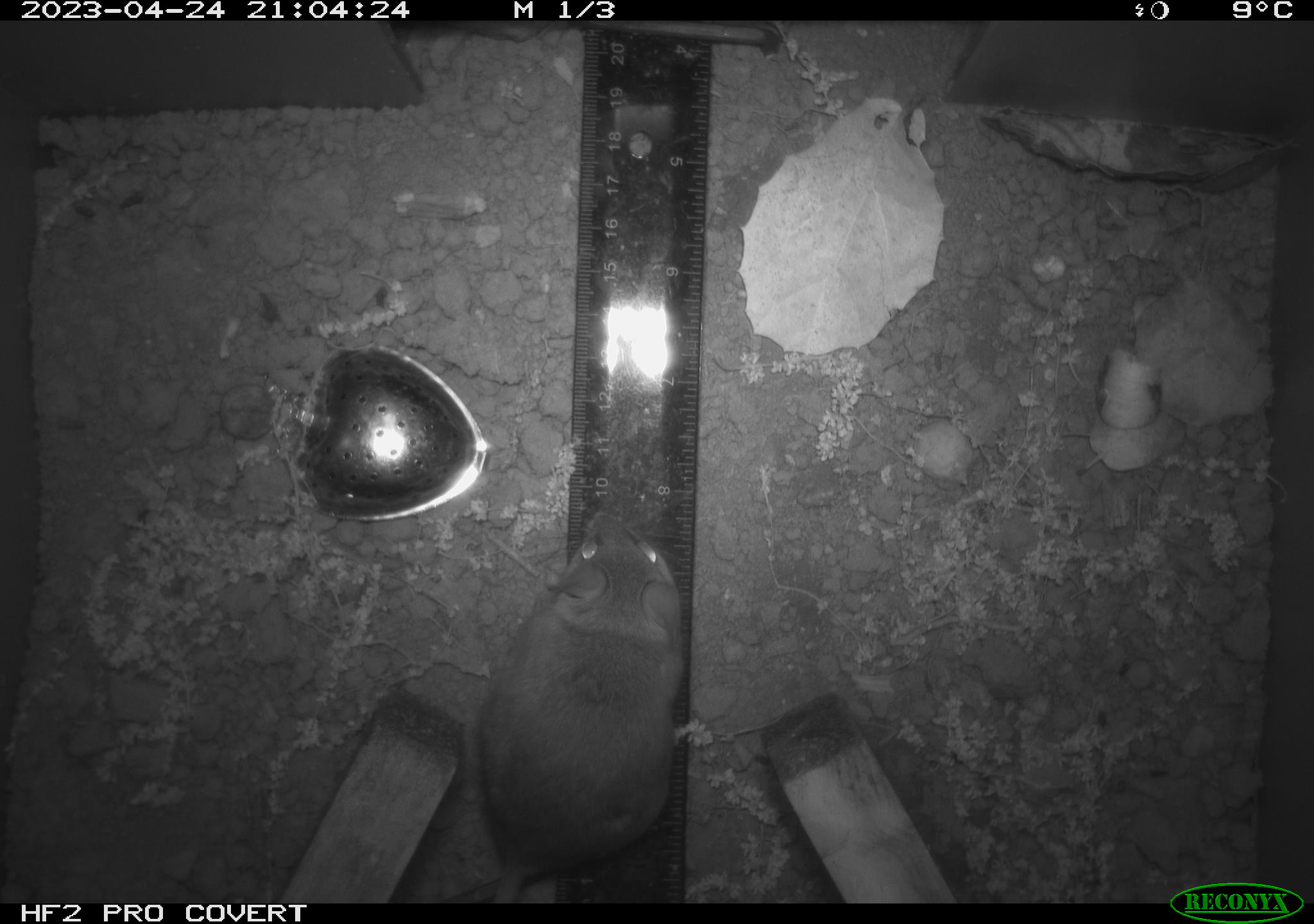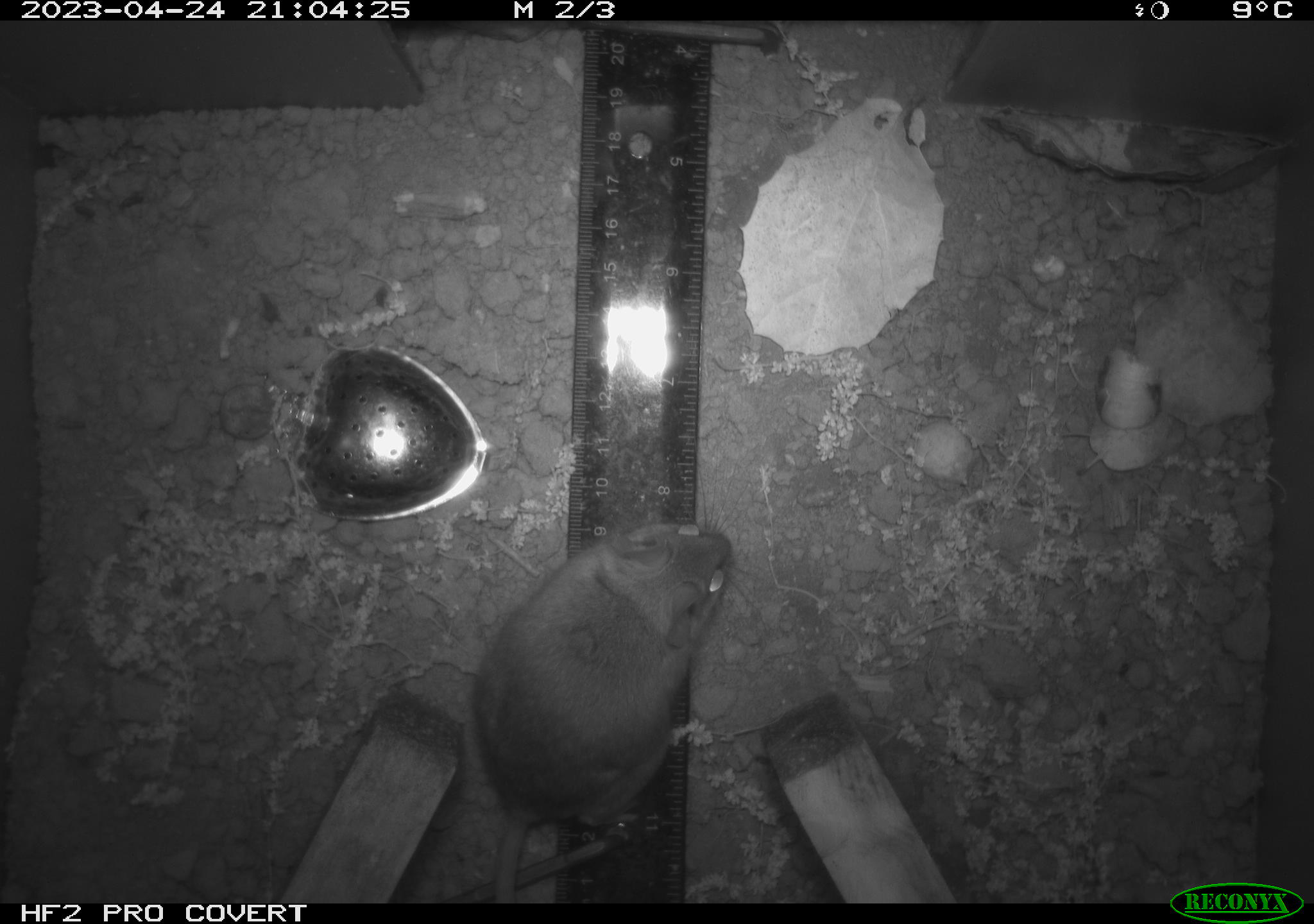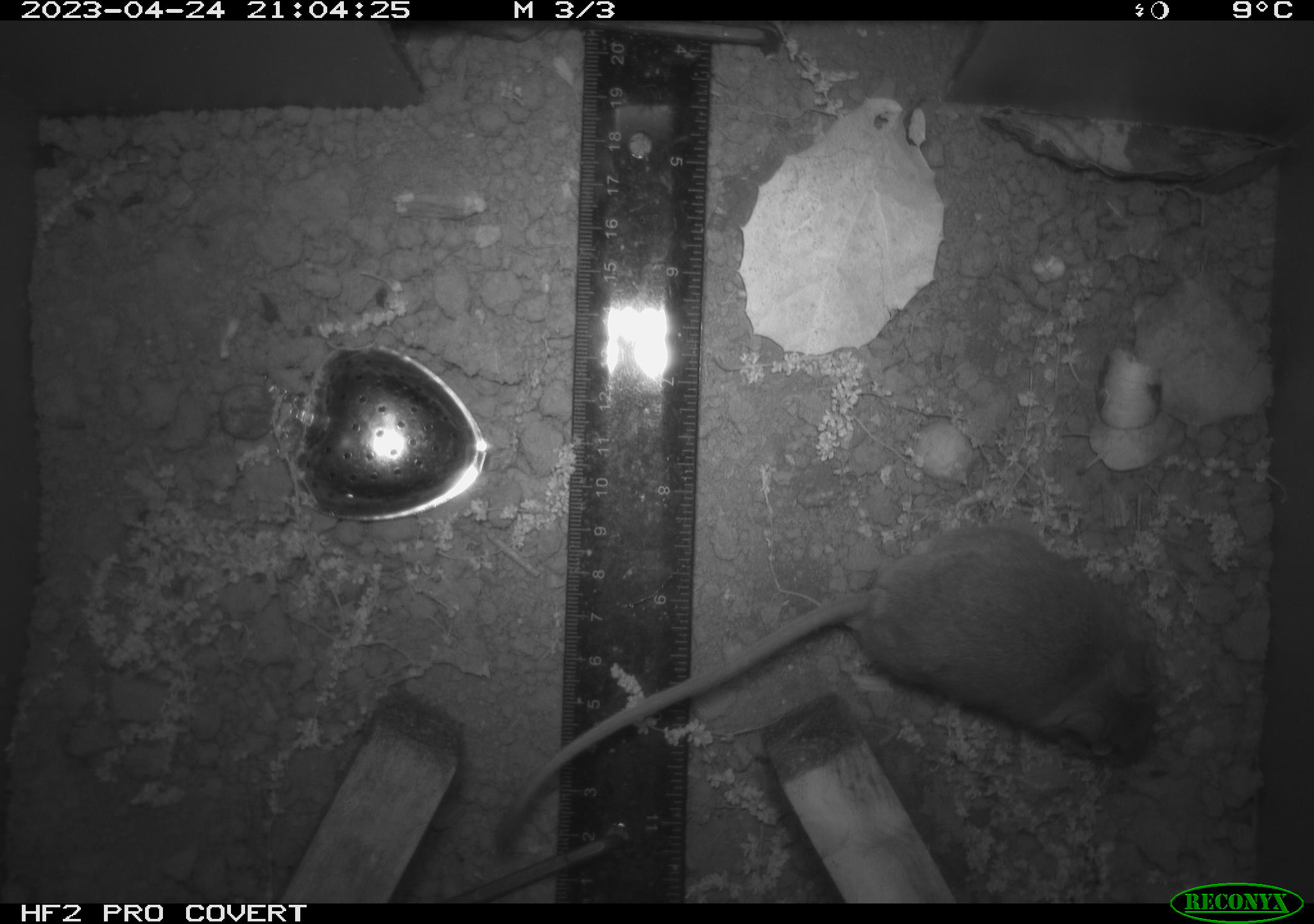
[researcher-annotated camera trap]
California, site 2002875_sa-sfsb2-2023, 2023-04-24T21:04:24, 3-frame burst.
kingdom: Animalia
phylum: Chordata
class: Mammalia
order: Rodentia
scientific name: Rodentia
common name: mouse species